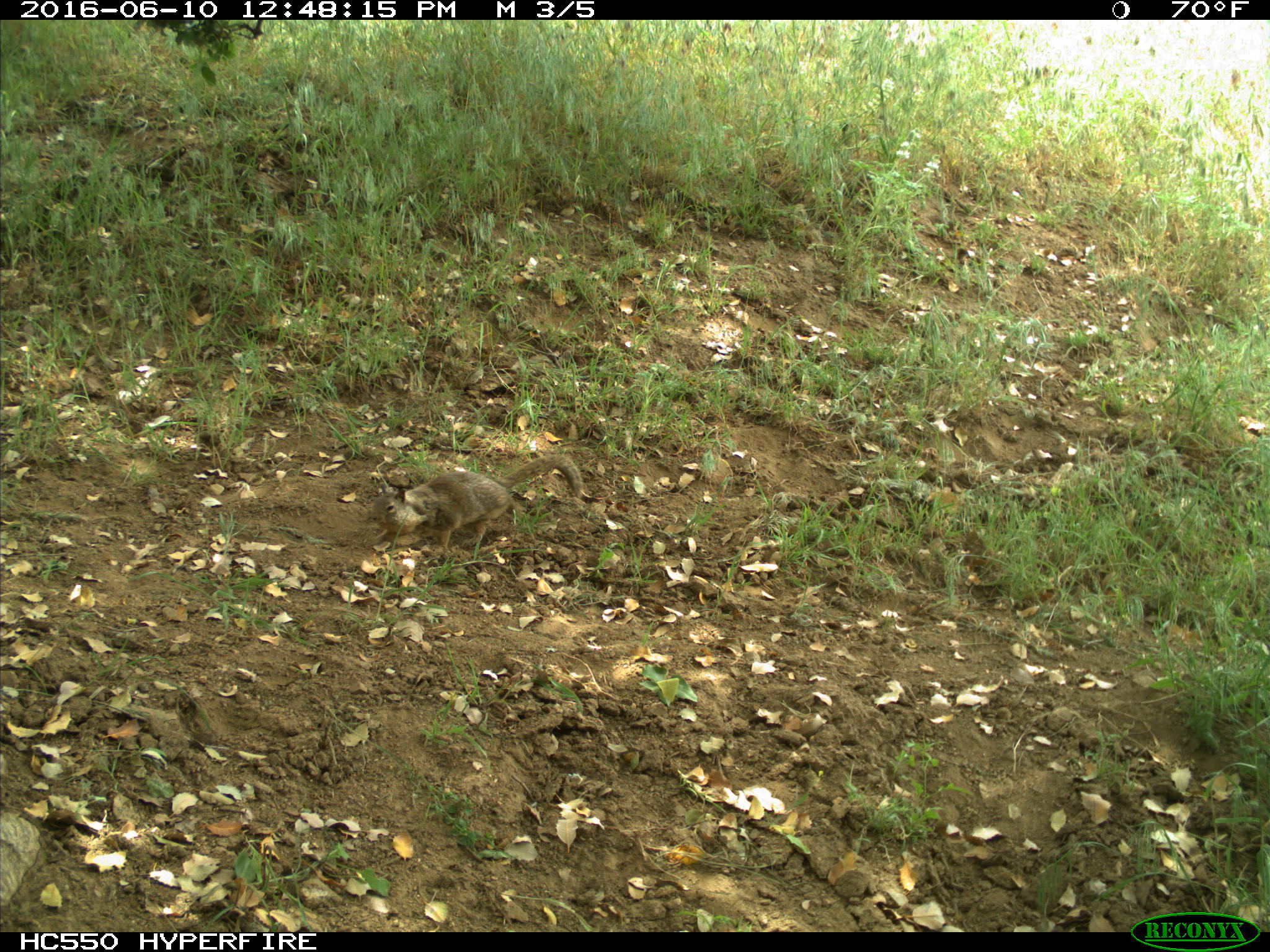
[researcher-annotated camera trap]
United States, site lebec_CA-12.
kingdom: Animalia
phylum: Chordata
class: Mammalia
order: Rodentia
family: Sciuridae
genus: Otospermophilus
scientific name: Otospermophilus beecheyi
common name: california ground squirrel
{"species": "Otospermophilus beecheyi (california ground squirrel)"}